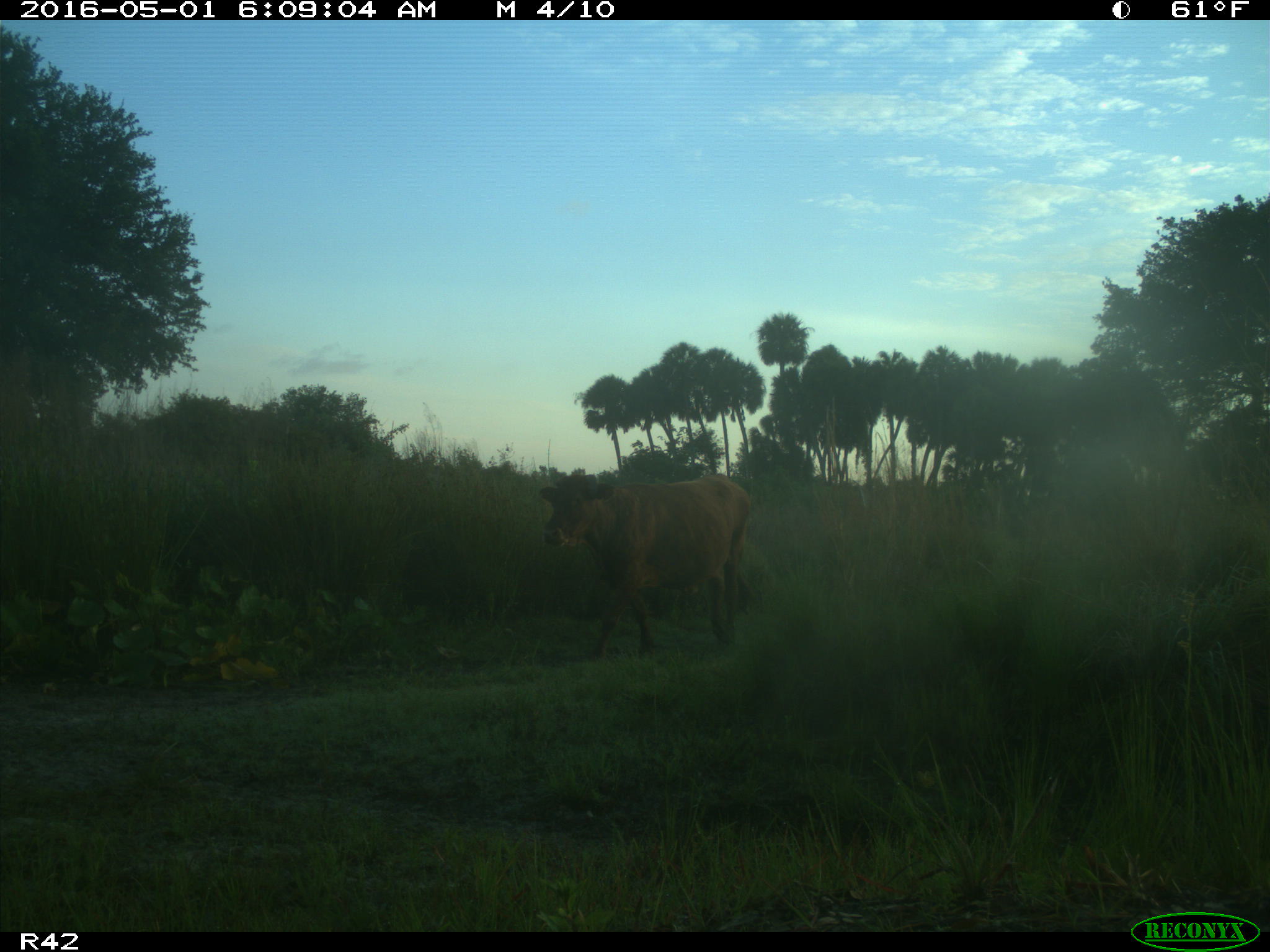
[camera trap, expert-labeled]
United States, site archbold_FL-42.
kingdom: Animalia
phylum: Chordata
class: Mammalia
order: Artiodactyla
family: Bovidae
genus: Bos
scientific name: Bos taurus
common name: domestic cow